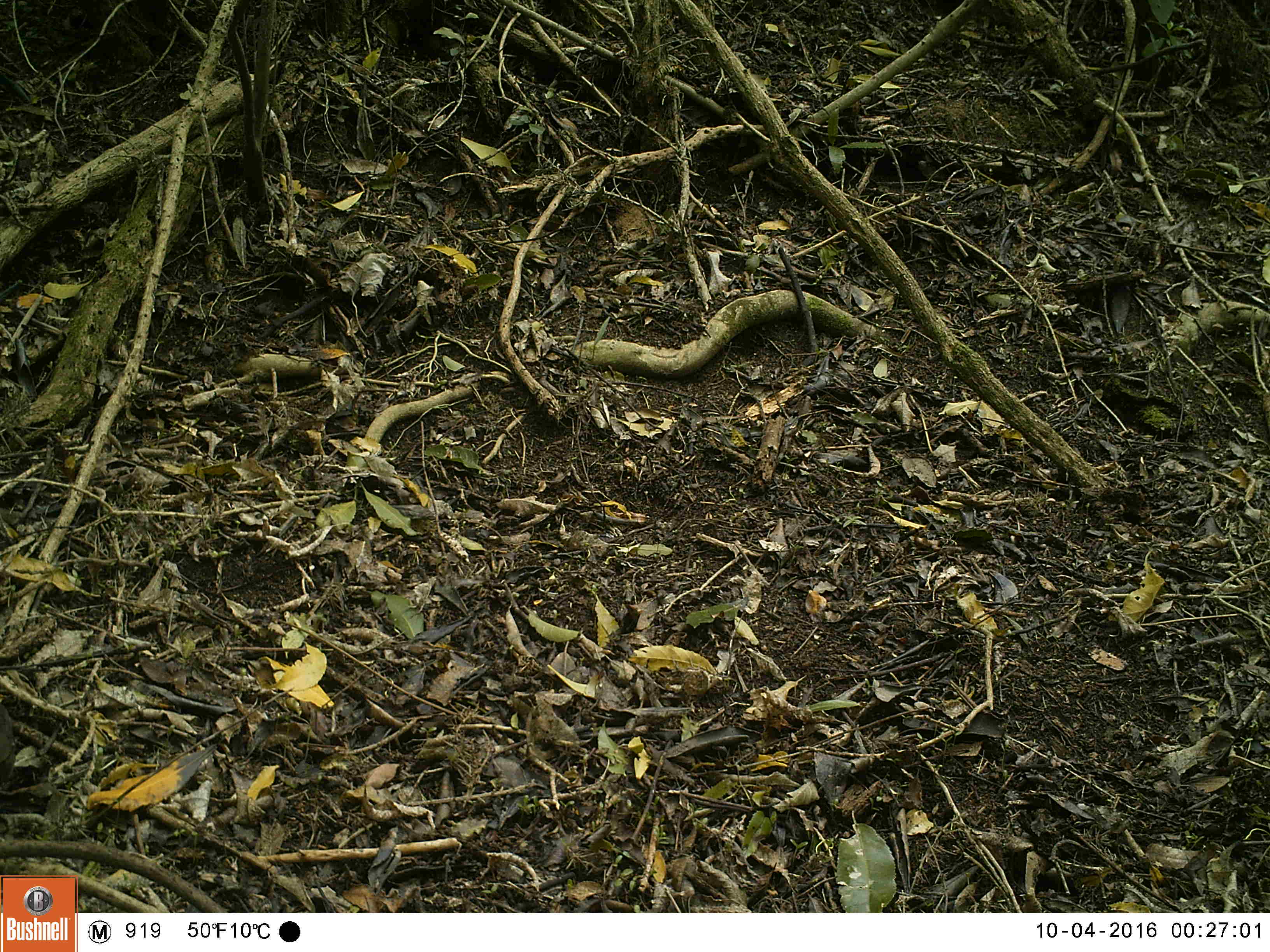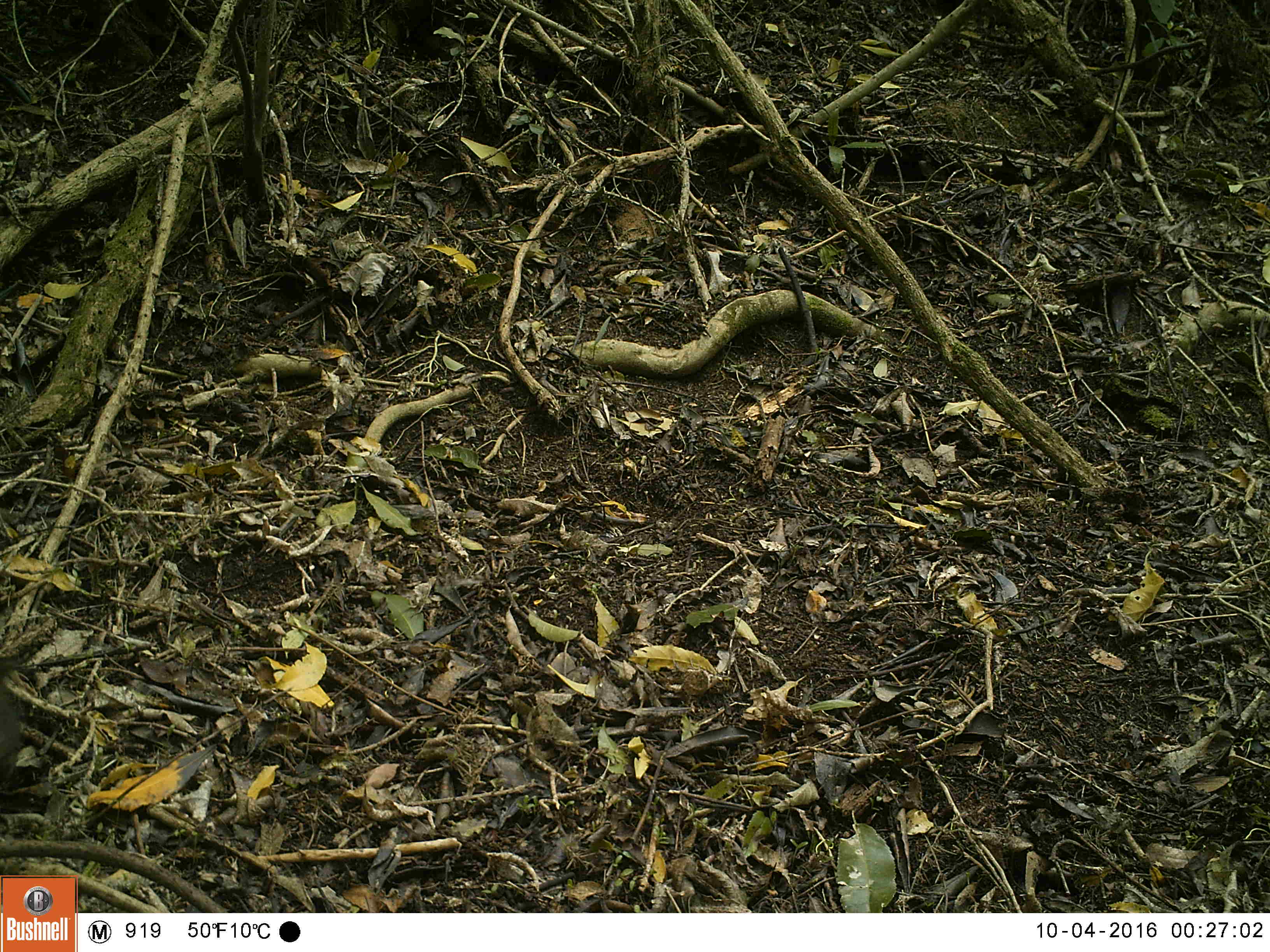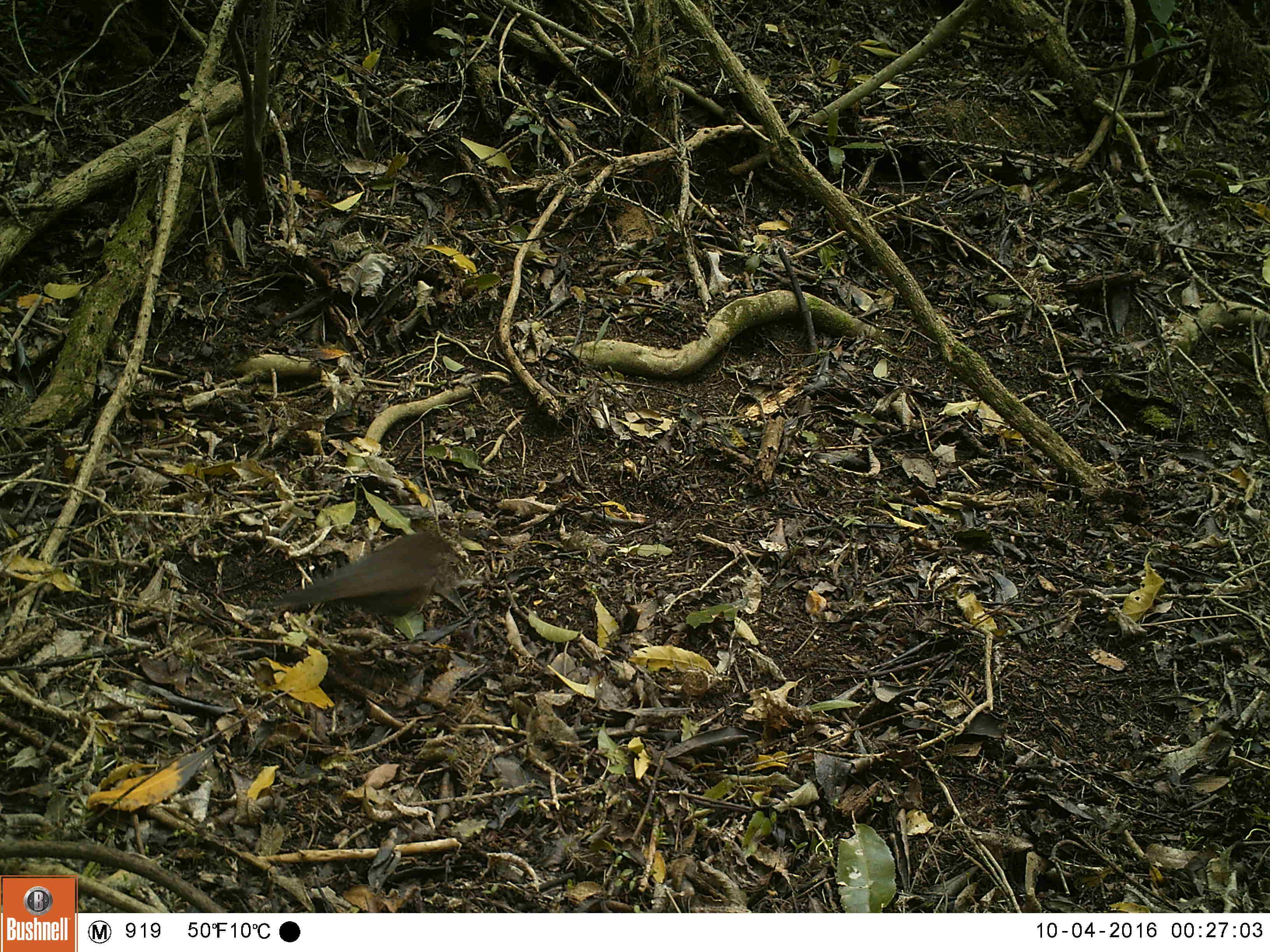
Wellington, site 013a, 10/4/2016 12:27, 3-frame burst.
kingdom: Animalia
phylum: Chordata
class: Aves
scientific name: Aves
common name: bird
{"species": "bird (Aves)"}